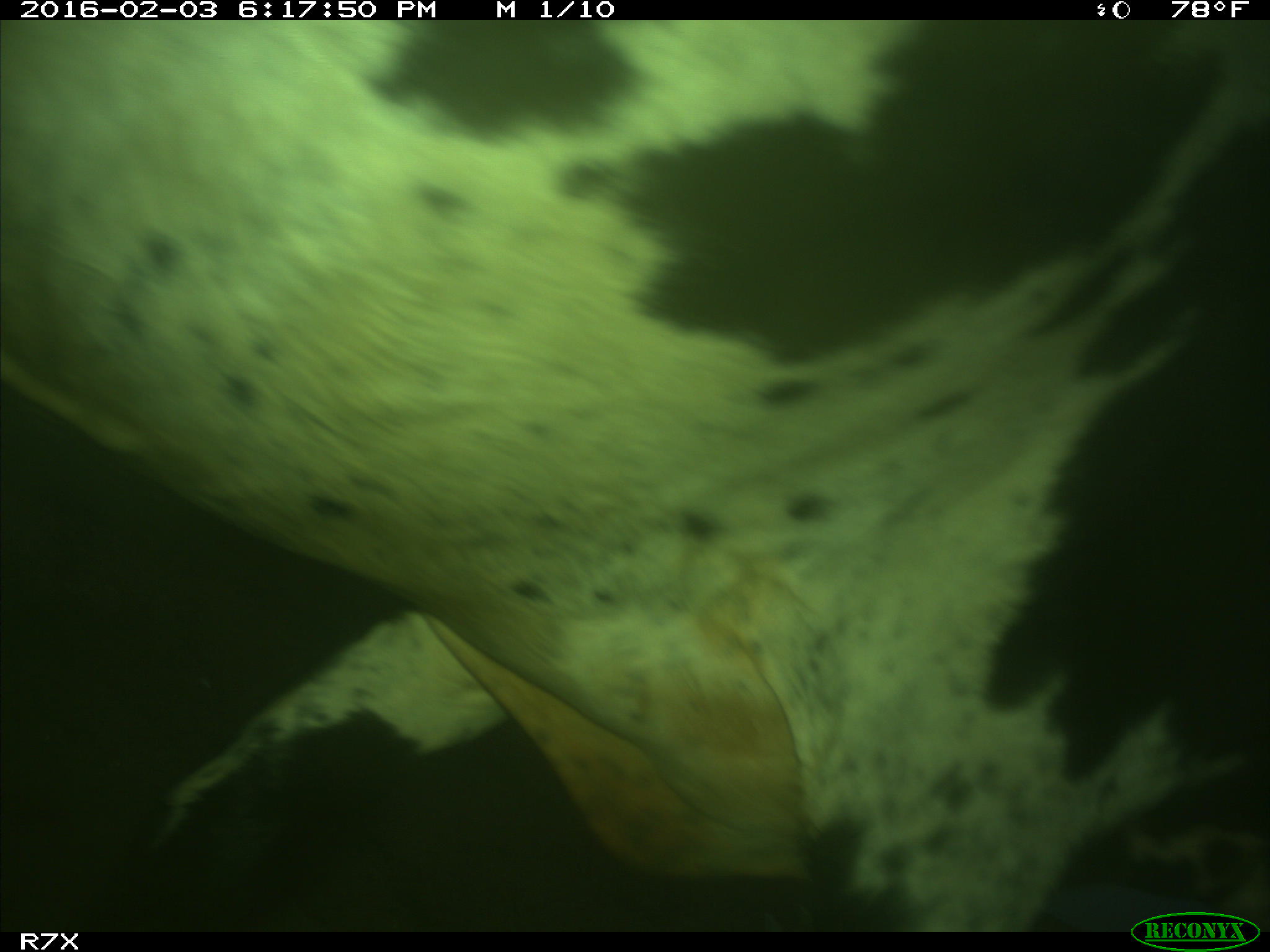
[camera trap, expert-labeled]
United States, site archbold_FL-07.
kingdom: Animalia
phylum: Chordata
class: Mammalia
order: Artiodactyla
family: Bovidae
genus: Bos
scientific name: Bos taurus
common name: domestic cow